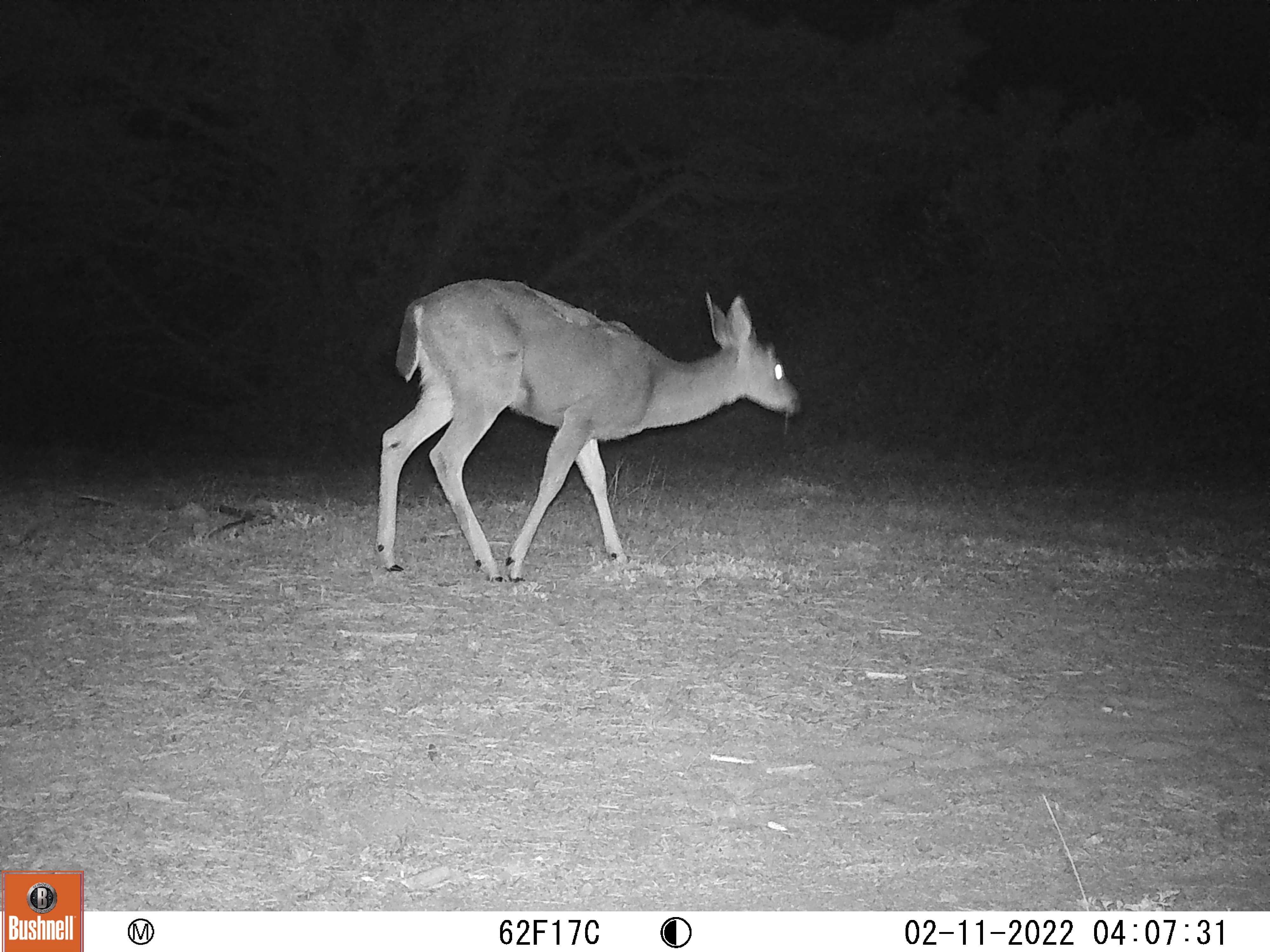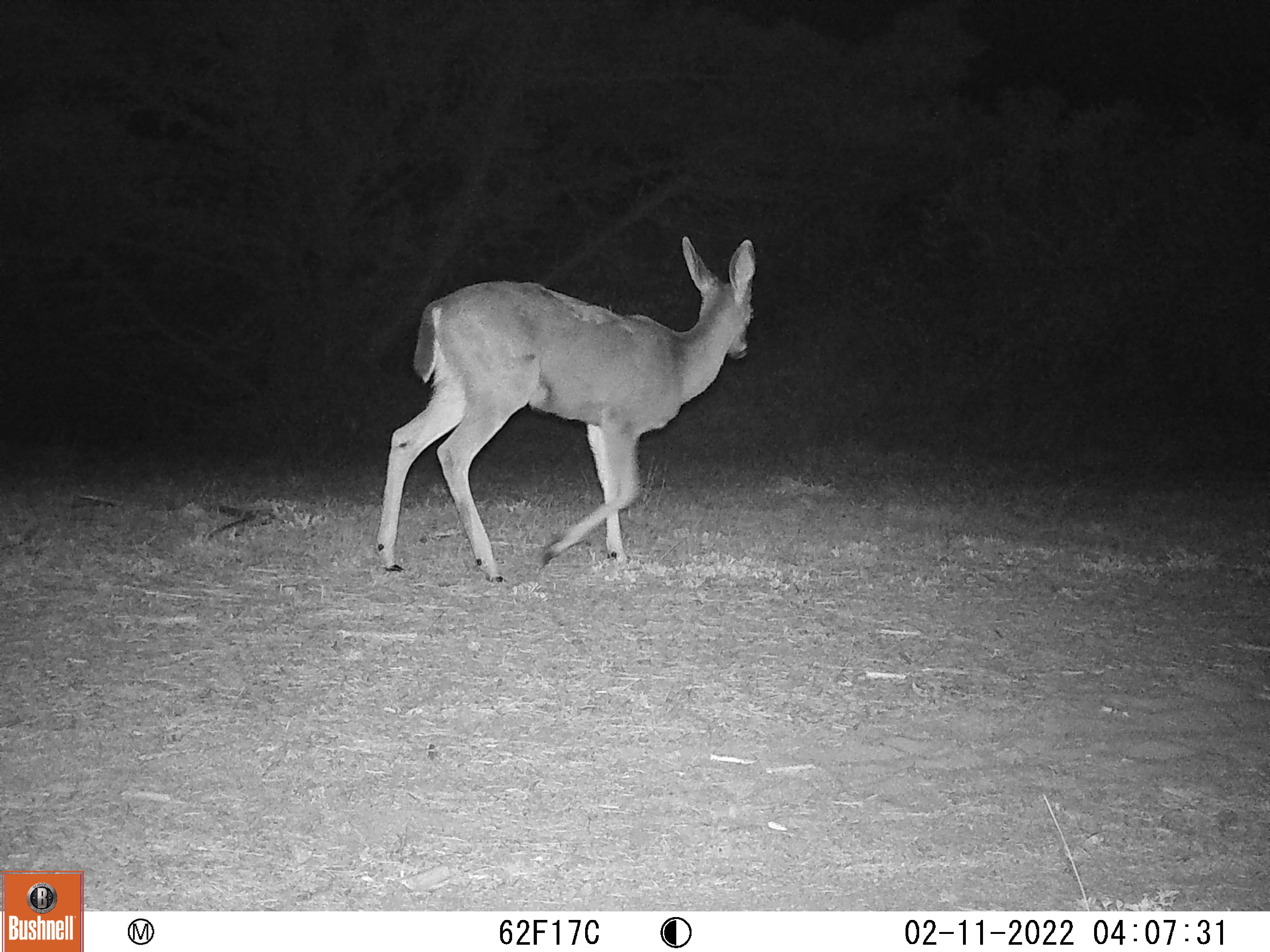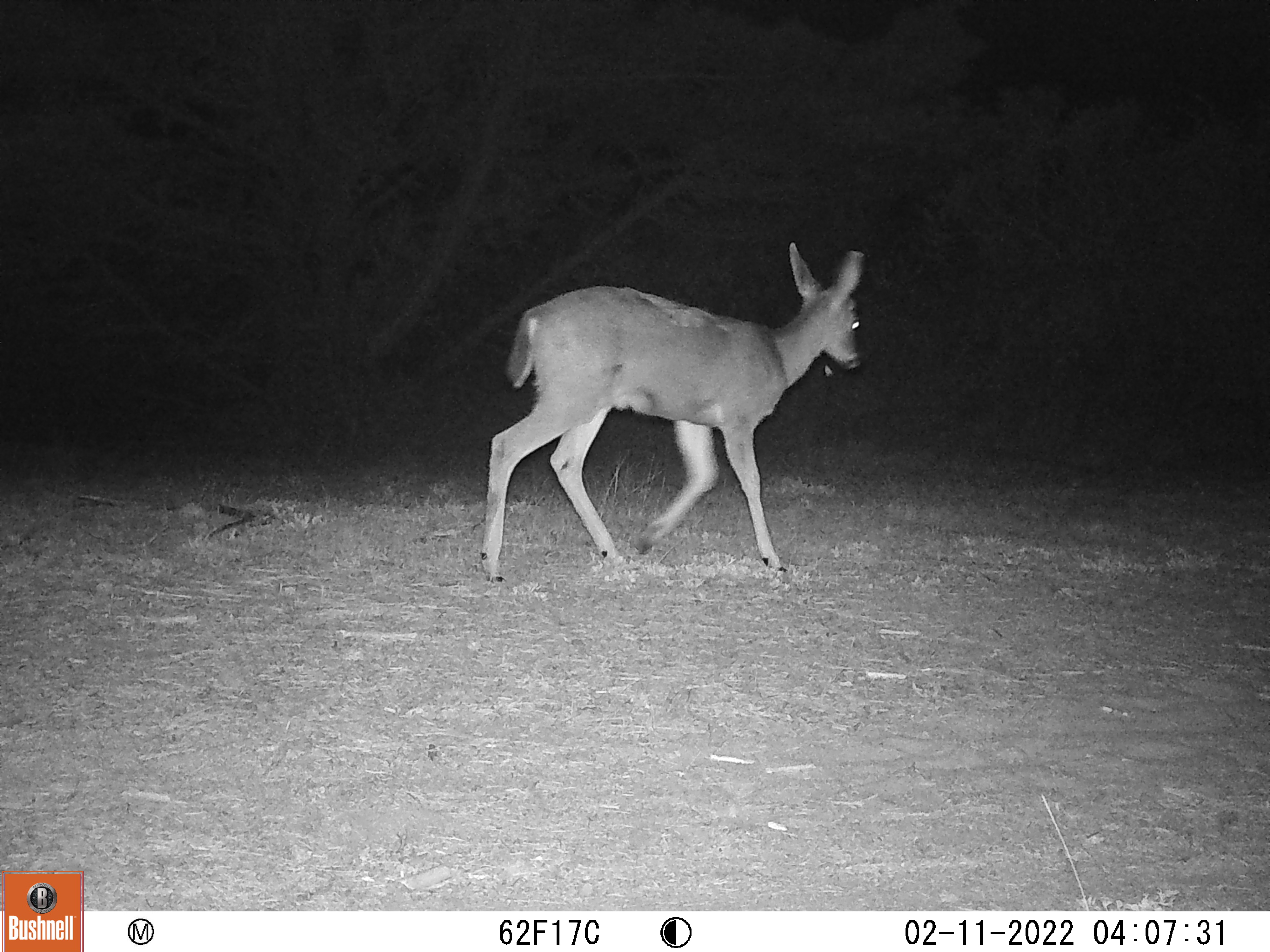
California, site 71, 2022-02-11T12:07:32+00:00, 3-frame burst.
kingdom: Animalia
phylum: Chordata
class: Mammalia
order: Artiodactyla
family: Cervidae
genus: Odocoileus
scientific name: Odocoileus hemionus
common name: mule deer